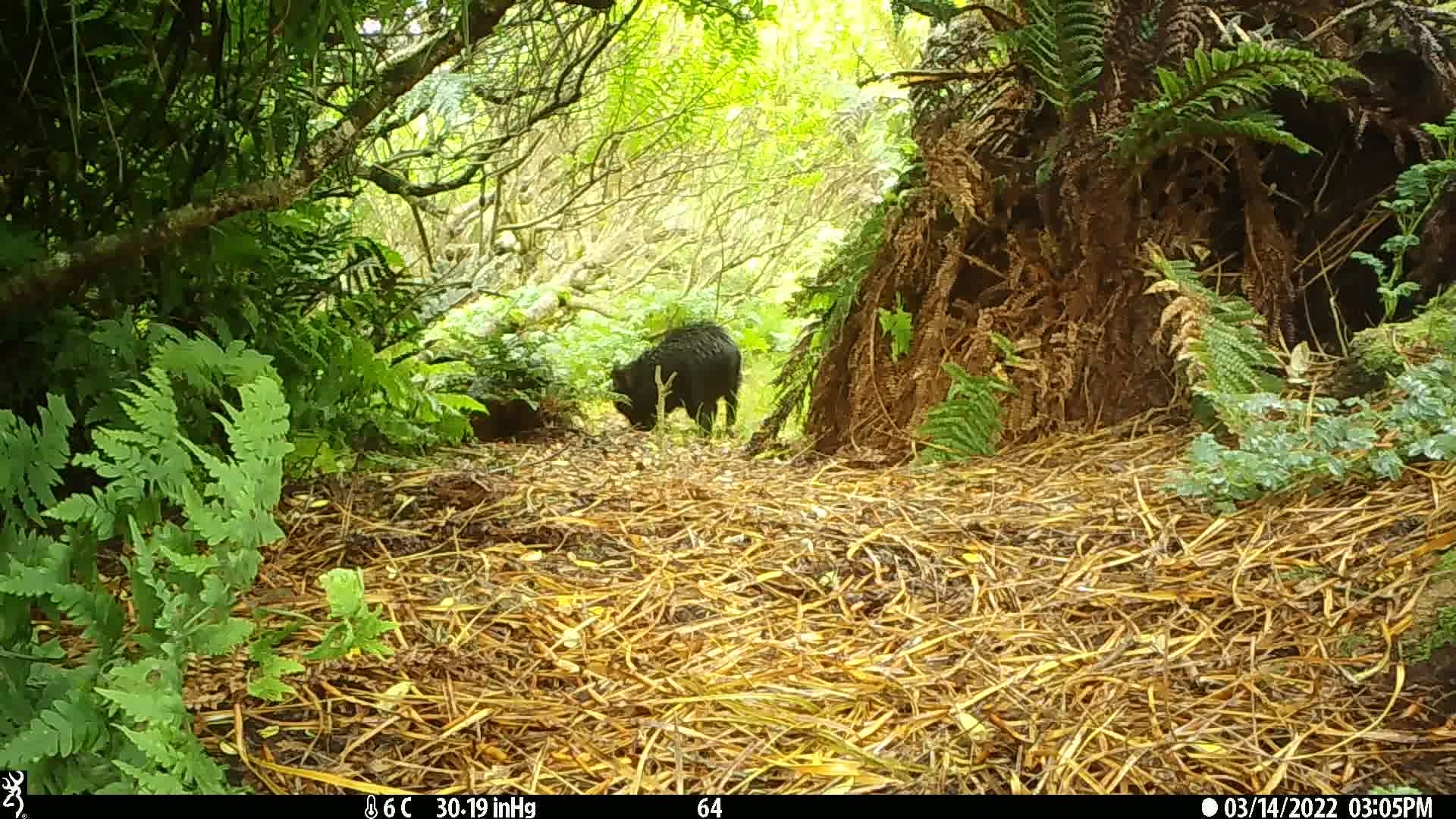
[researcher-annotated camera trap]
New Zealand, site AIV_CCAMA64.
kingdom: Animalia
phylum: Chordata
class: Mammalia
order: Artiodactyla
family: Suidae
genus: Sus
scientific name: Sus scrofa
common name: pig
Pig (Sus scrofa).